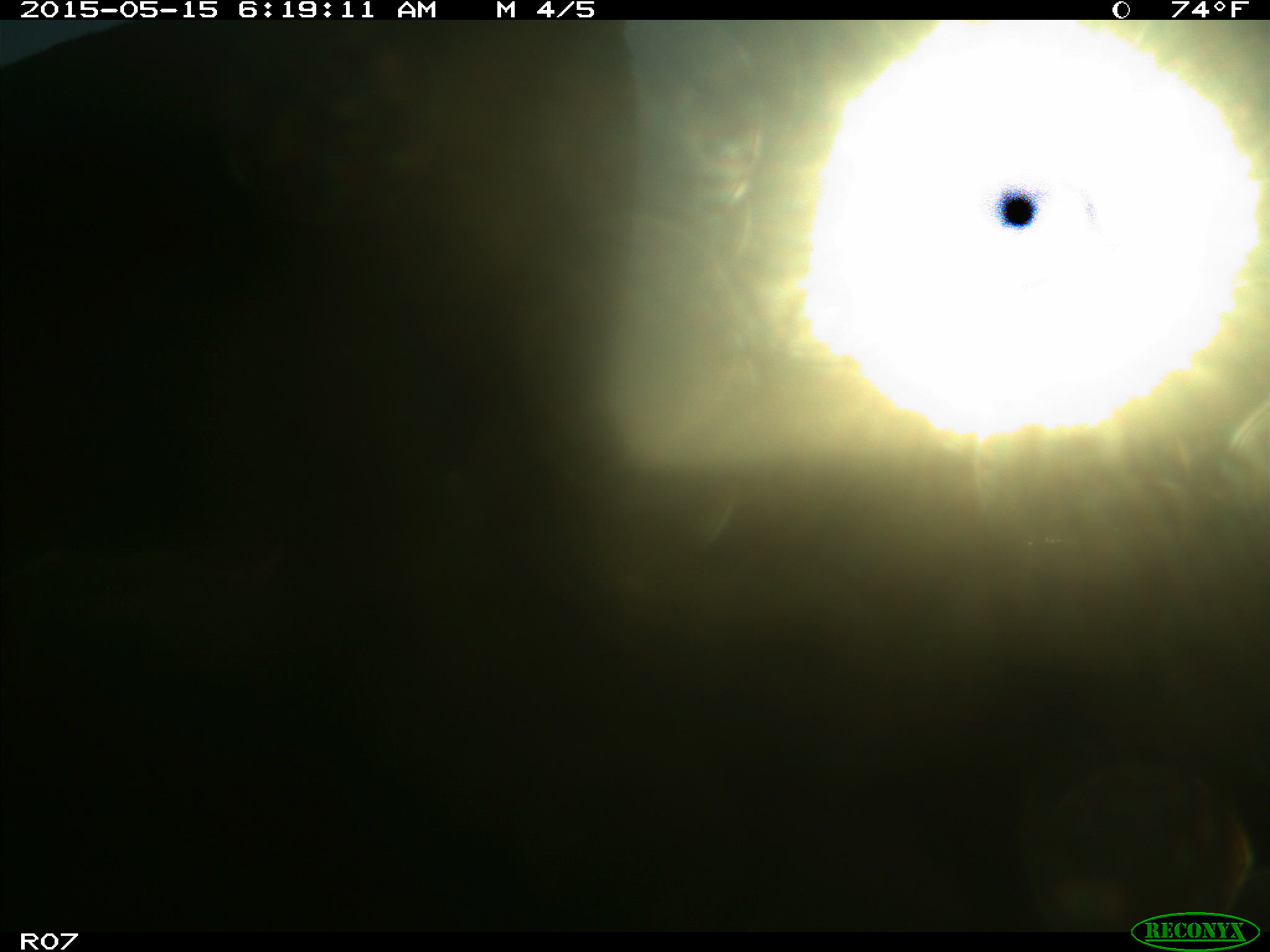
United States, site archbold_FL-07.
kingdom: Animalia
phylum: Chordata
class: Mammalia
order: Artiodactyla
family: Bovidae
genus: Bos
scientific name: Bos taurus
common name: domestic cow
Bos taurus (domestic cow).